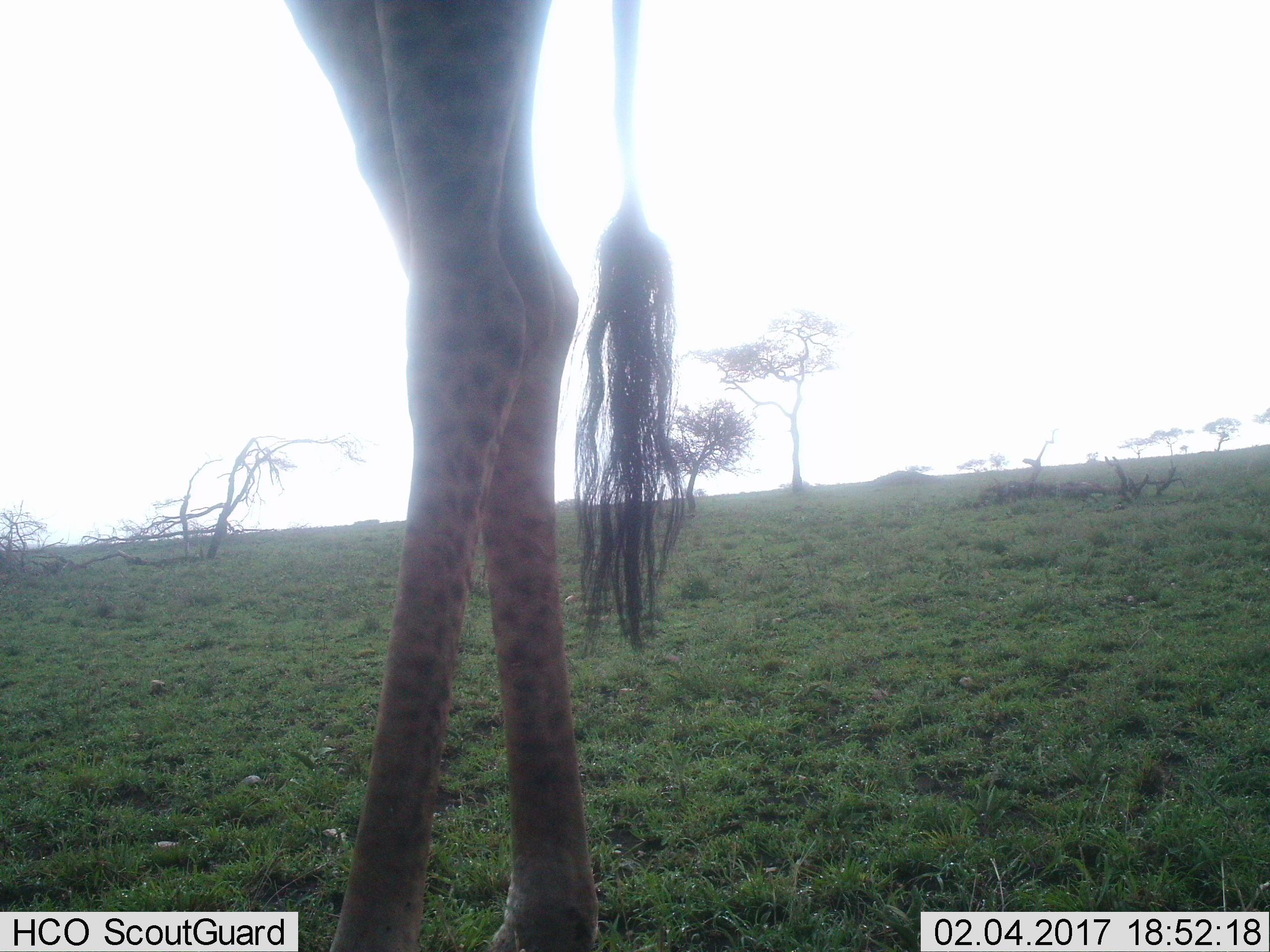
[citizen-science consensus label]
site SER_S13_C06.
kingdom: Animalia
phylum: Chordata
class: Mammalia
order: Artiodactyla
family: Giraffidae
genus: Giraffa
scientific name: Giraffa camelopardalis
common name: giraffe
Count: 1.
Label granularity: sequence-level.